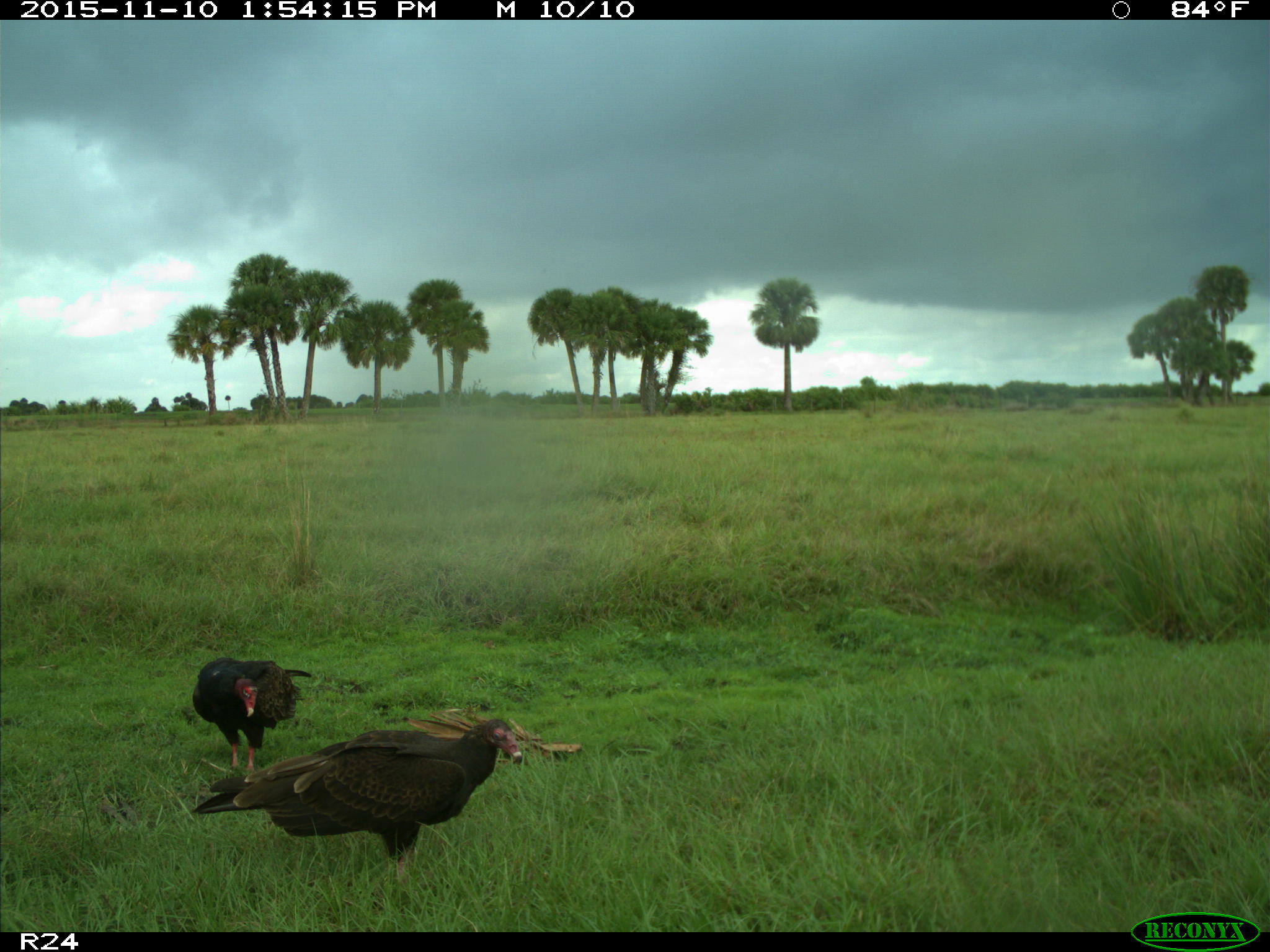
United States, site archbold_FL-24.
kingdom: Animalia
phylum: Chordata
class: Aves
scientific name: Aves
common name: birds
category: unidentified bird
Unidentified bird (birds) (Aves).